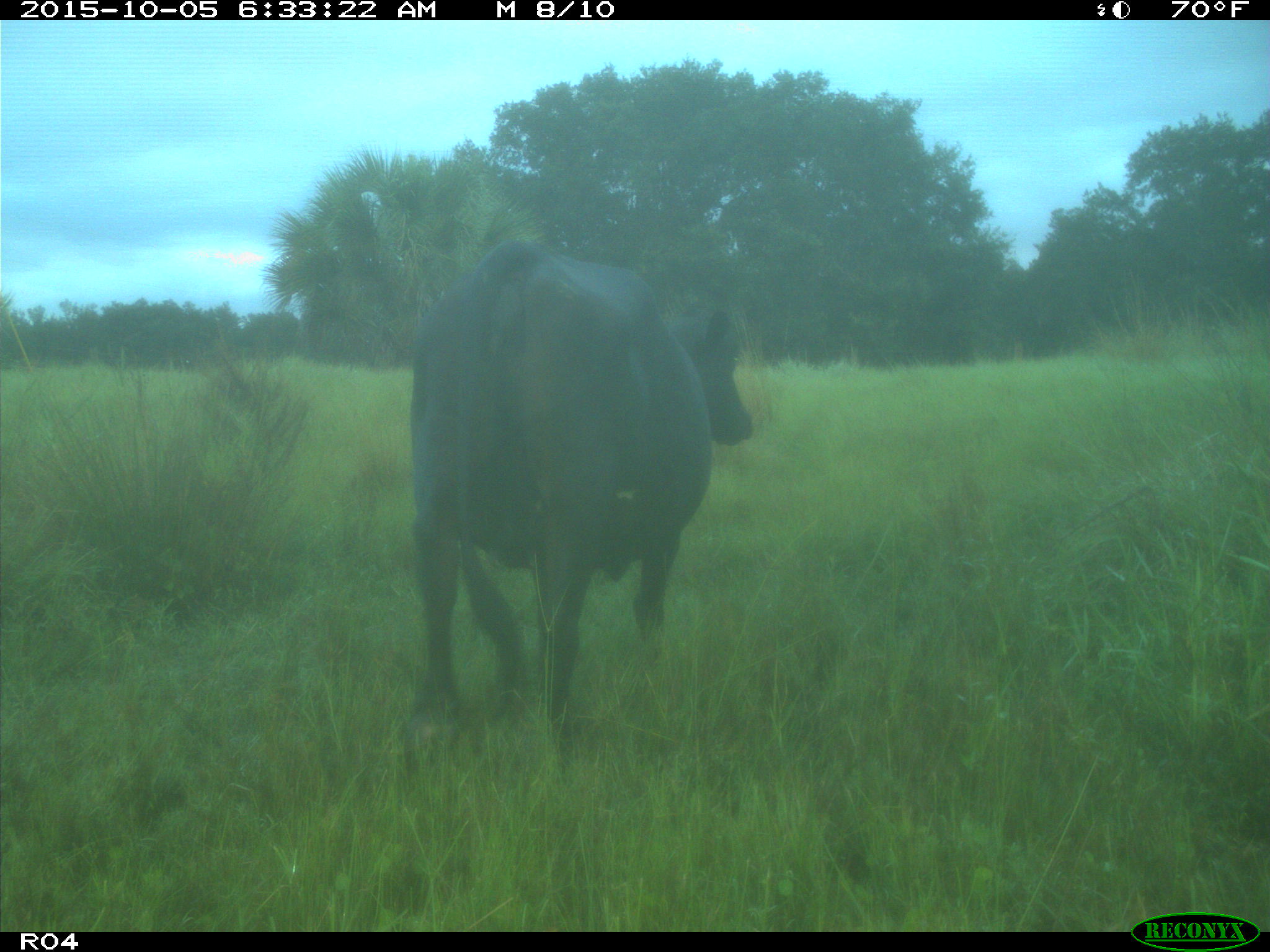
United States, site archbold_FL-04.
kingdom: Animalia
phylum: Chordata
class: Mammalia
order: Artiodactyla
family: Bovidae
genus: Bos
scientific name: Bos taurus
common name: domestic cow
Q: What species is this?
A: Bos taurus (domestic cow).